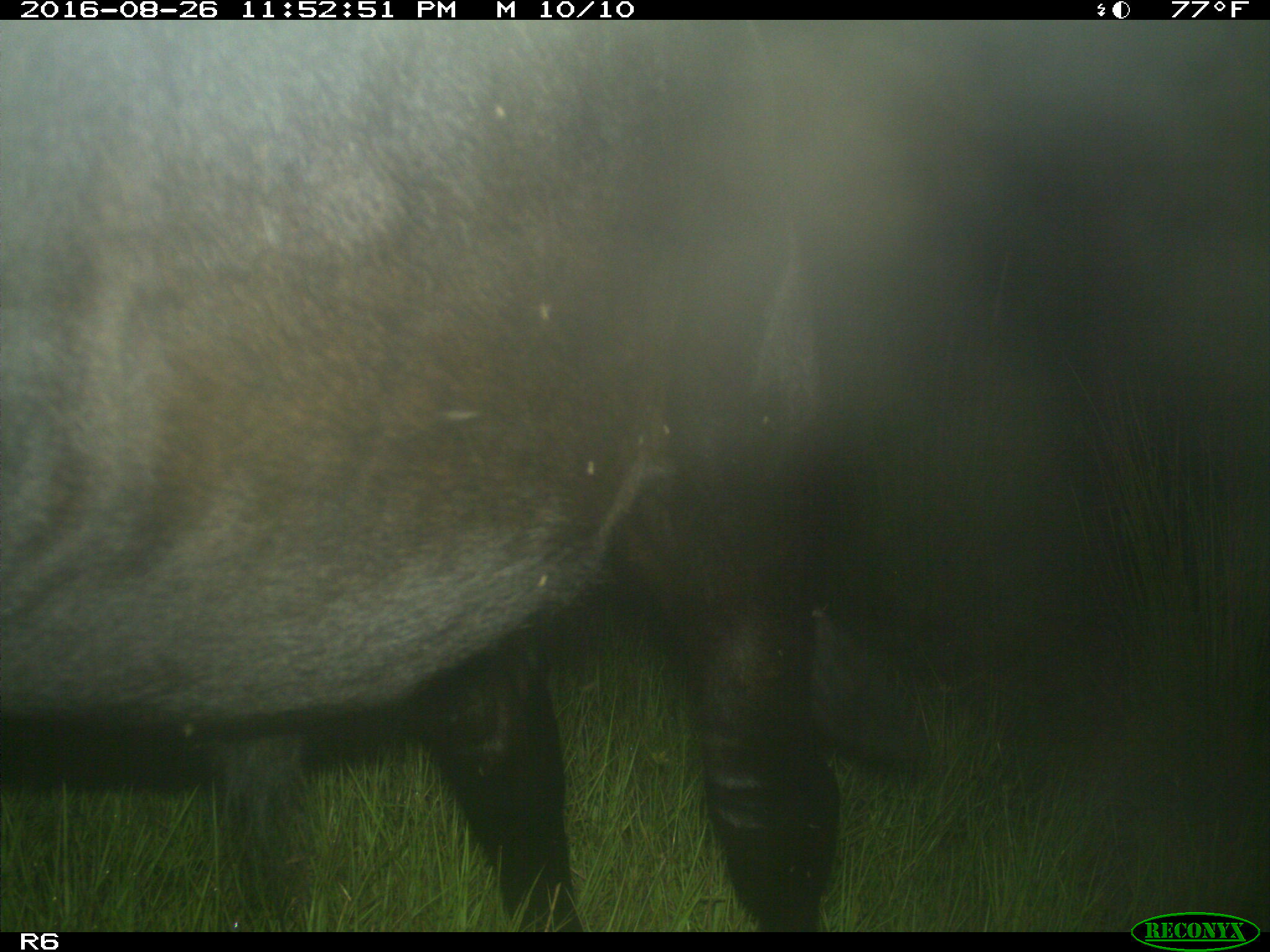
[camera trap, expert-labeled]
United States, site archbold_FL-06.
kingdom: Animalia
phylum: Chordata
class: Mammalia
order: Artiodactyla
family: Bovidae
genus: Bos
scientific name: Bos taurus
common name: domestic cow